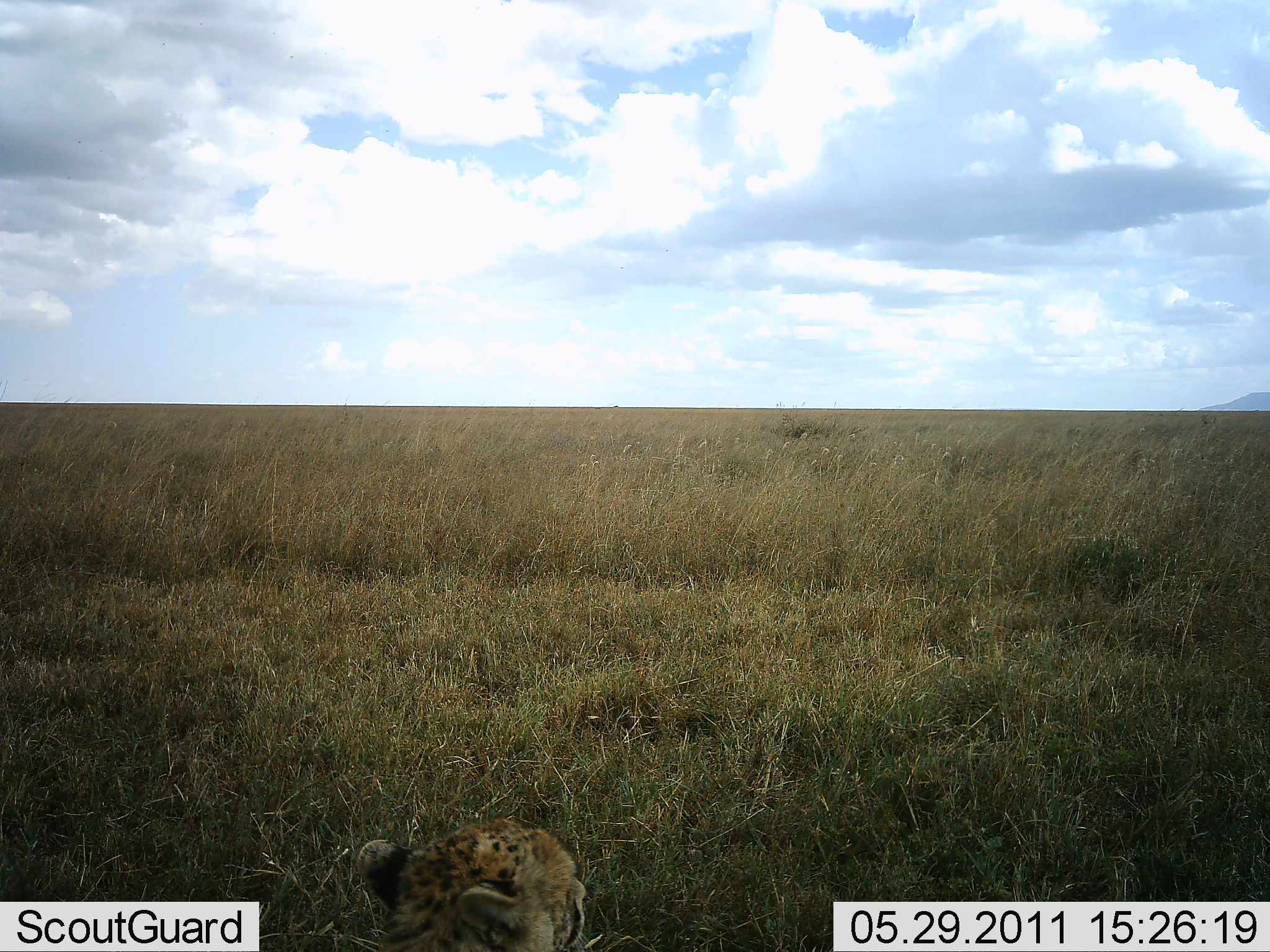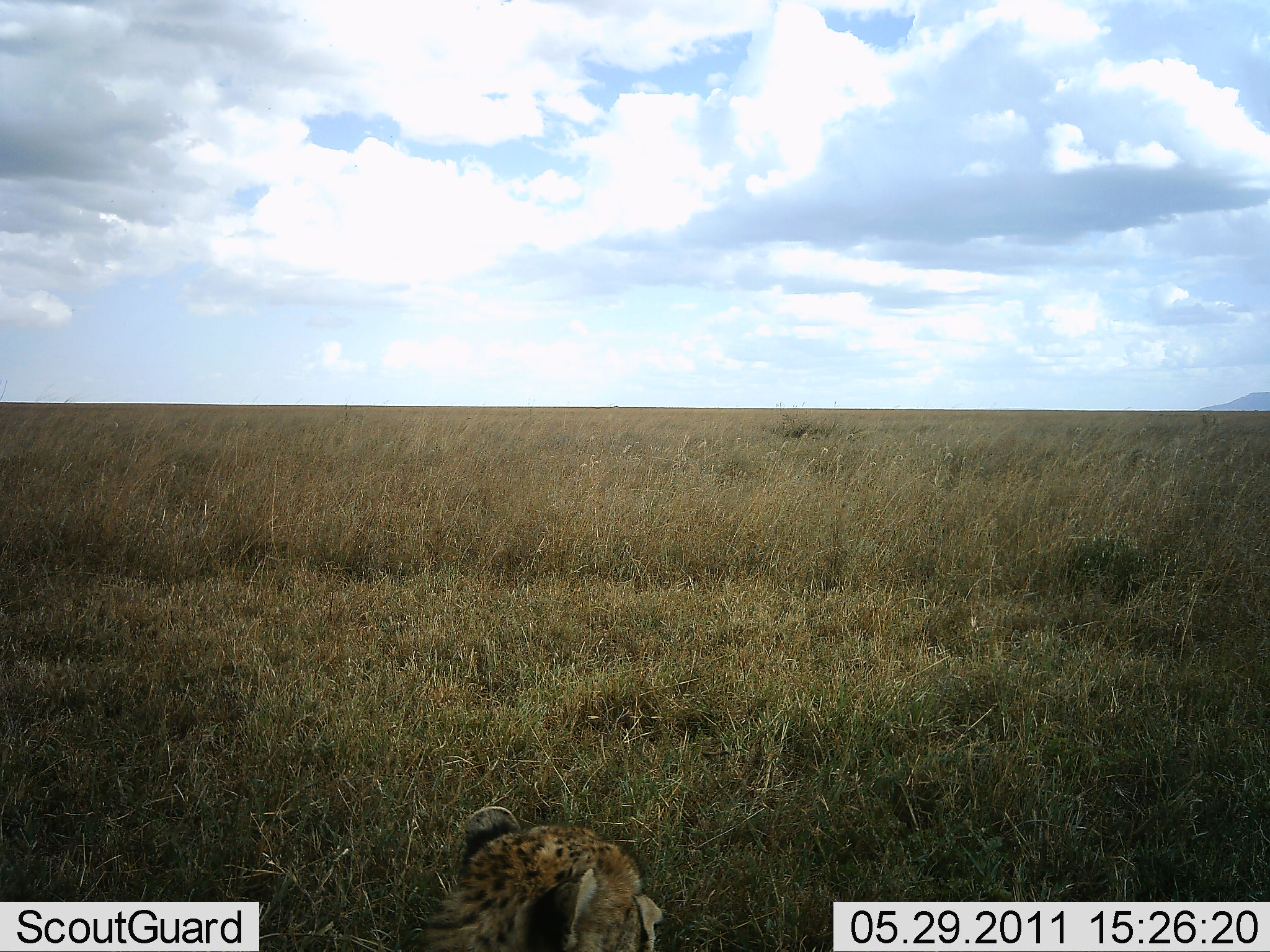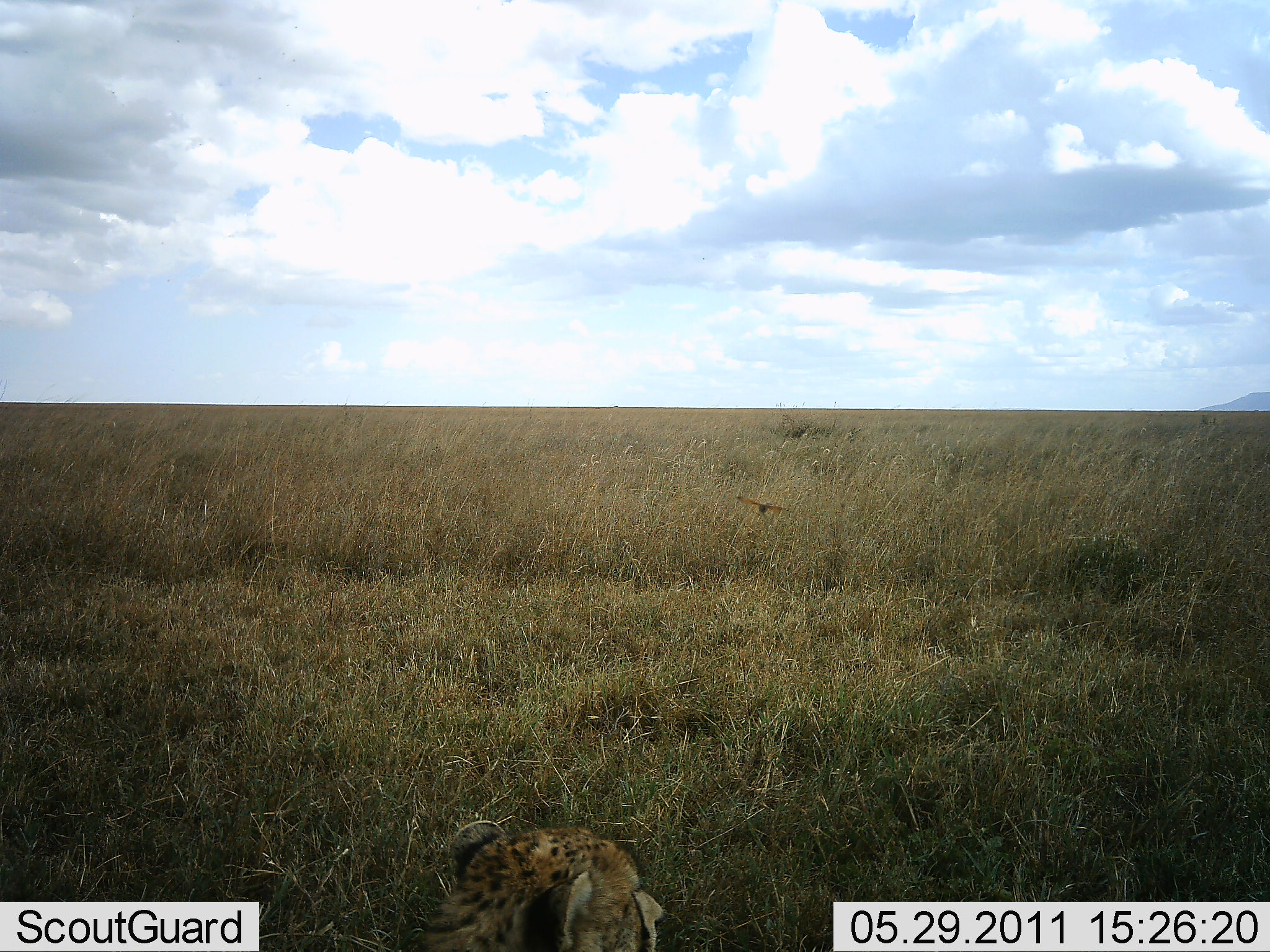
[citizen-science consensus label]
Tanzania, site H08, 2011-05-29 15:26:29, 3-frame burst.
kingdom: Animalia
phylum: Chordata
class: Mammalia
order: Carnivora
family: Felidae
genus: Acinonyx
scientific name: Acinonyx jubatus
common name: cheetah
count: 1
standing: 6%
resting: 81%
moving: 12%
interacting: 0%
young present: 6%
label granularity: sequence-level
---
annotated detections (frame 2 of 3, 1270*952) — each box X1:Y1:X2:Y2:
animal: 397:806:667:952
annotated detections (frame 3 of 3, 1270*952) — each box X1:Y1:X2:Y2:
animal: 415:819:666:927; 733:493:789:518